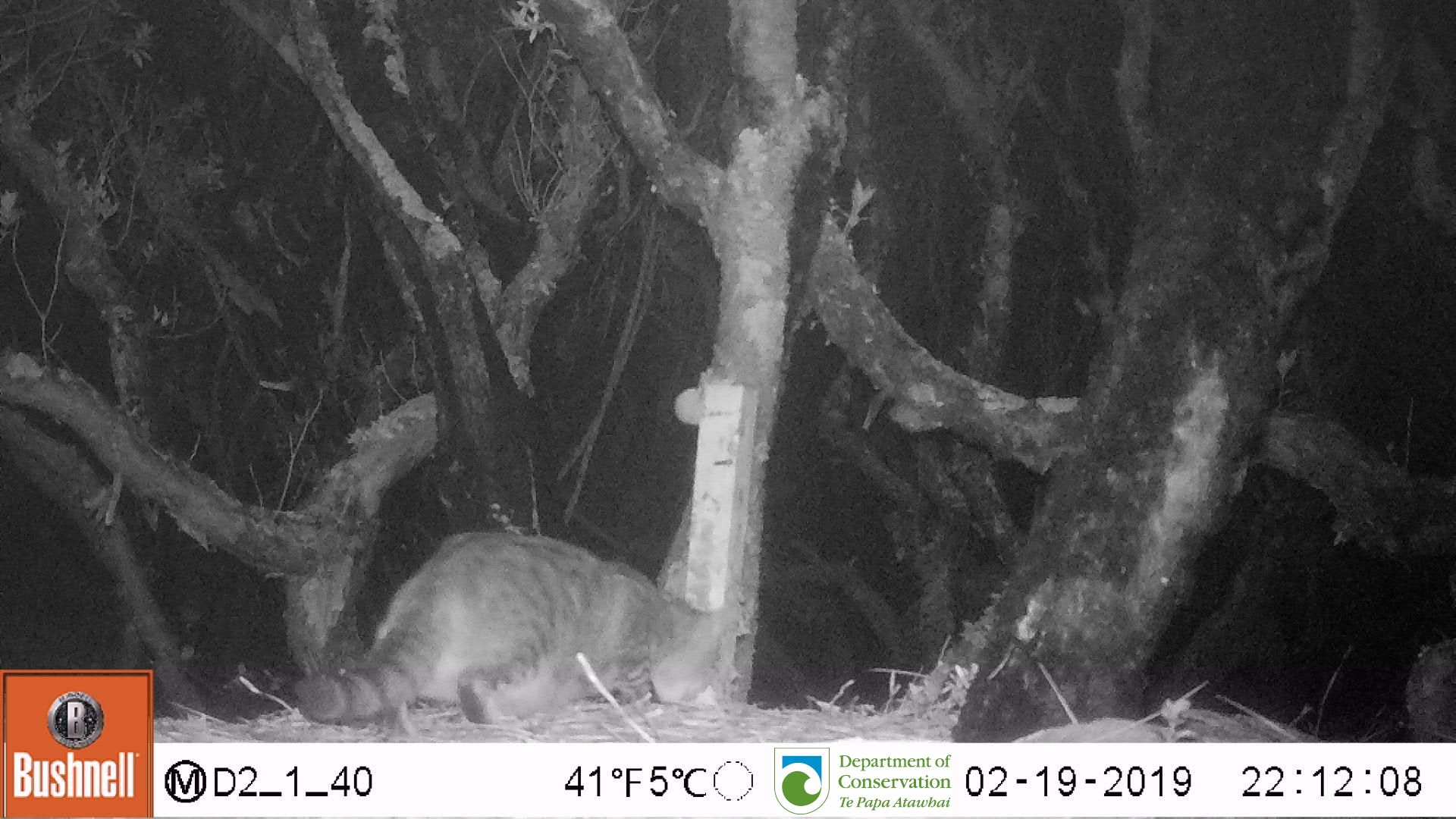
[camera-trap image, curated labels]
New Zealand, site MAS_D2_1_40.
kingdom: Animalia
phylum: Chordata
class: Mammalia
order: Carnivora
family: Felidae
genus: Felis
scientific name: Felis catus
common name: domestic cat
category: cat